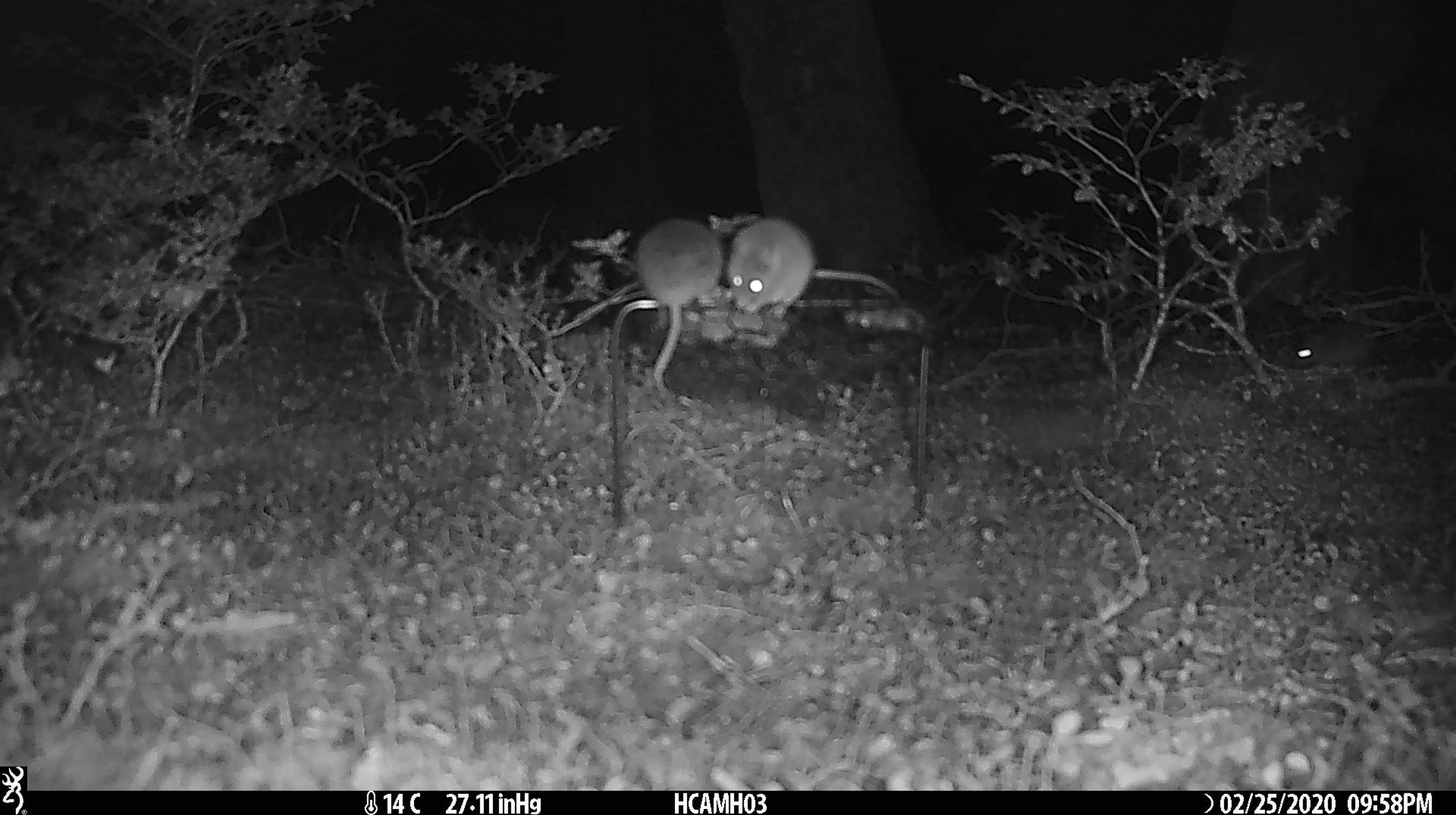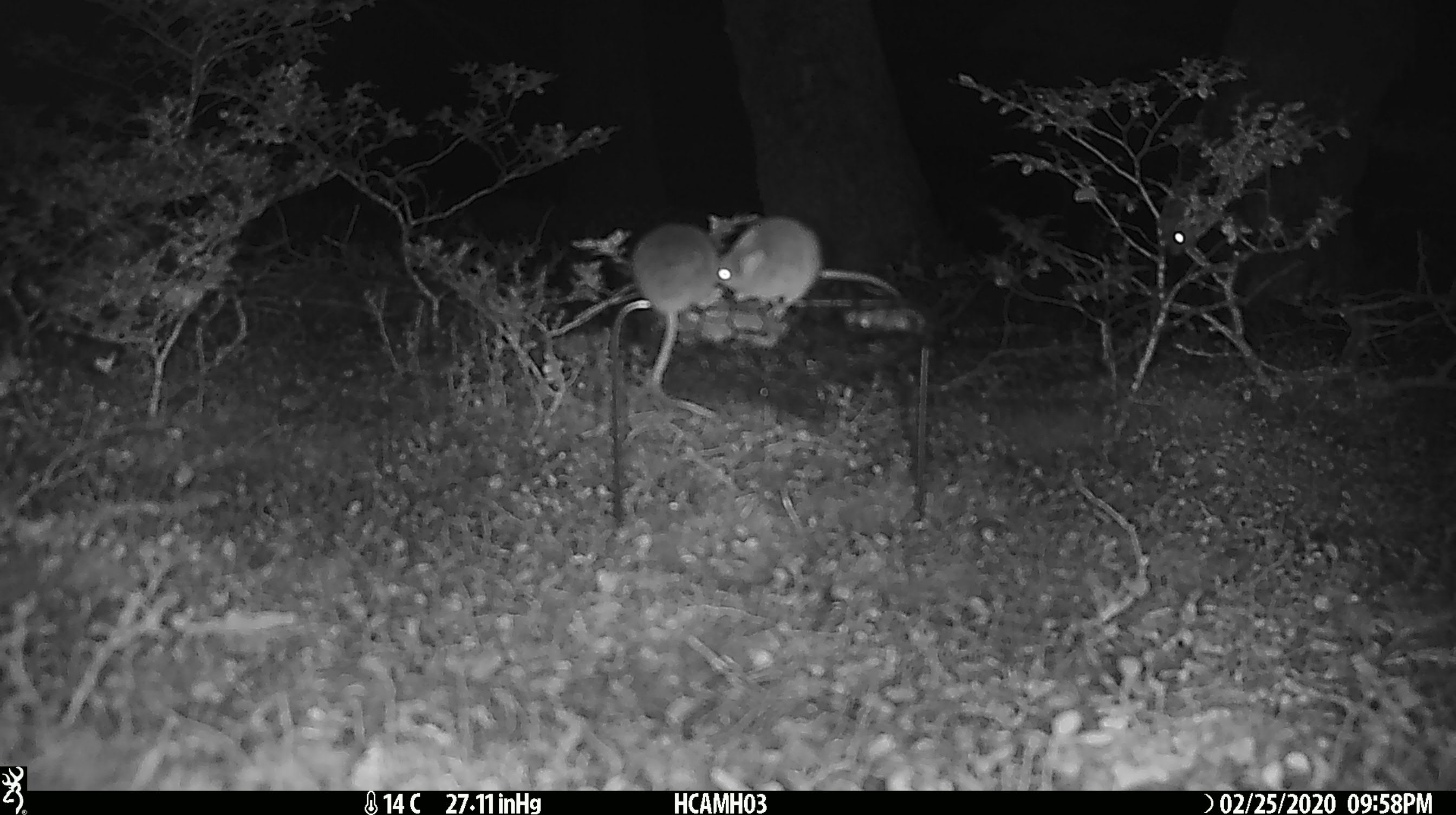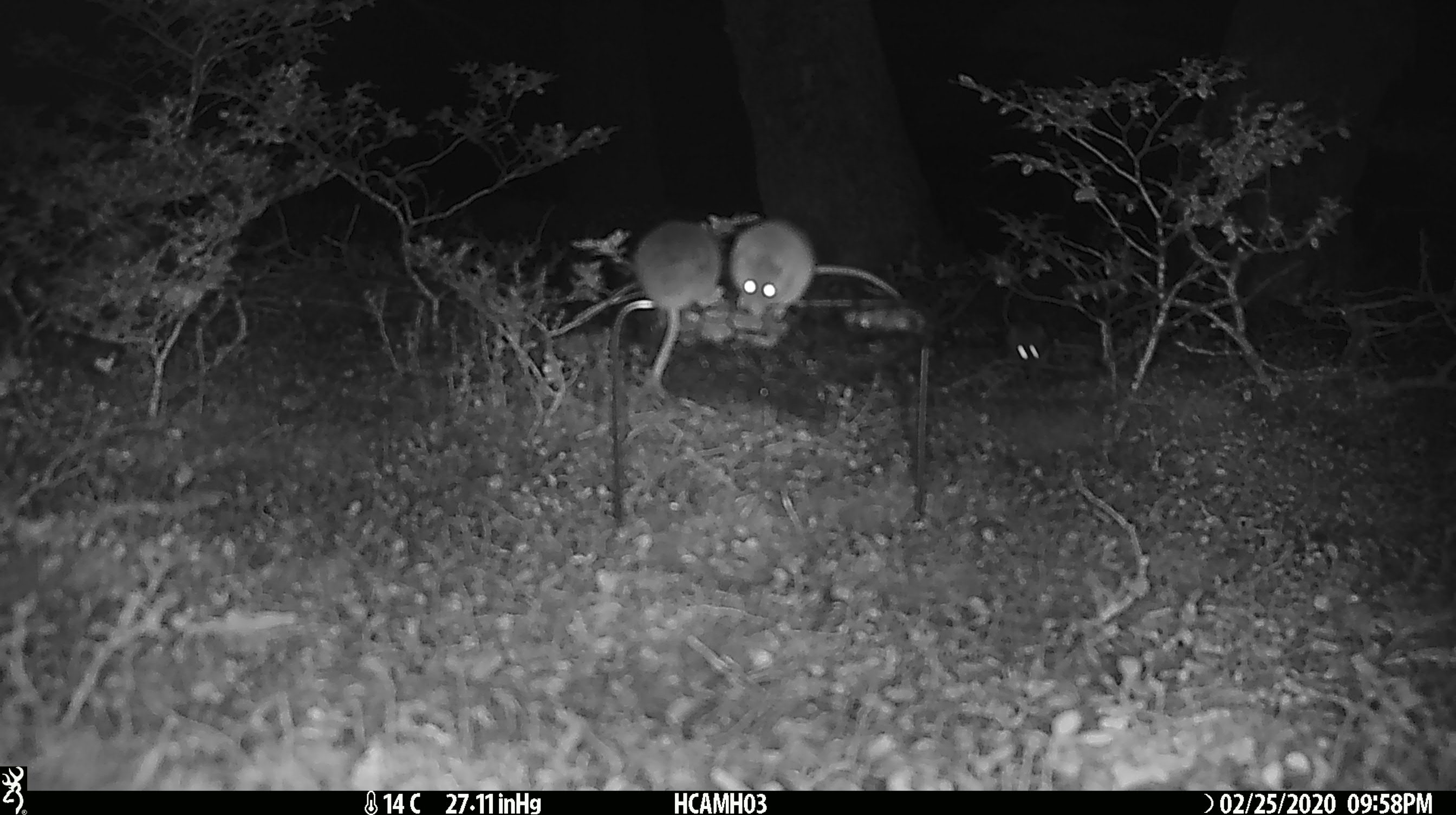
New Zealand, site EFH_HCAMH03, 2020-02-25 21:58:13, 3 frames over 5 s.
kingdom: Animalia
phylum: Chordata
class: Mammalia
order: Rodentia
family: Muridae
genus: Mus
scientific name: Mus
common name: mouse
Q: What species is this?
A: Mouse (Mus).